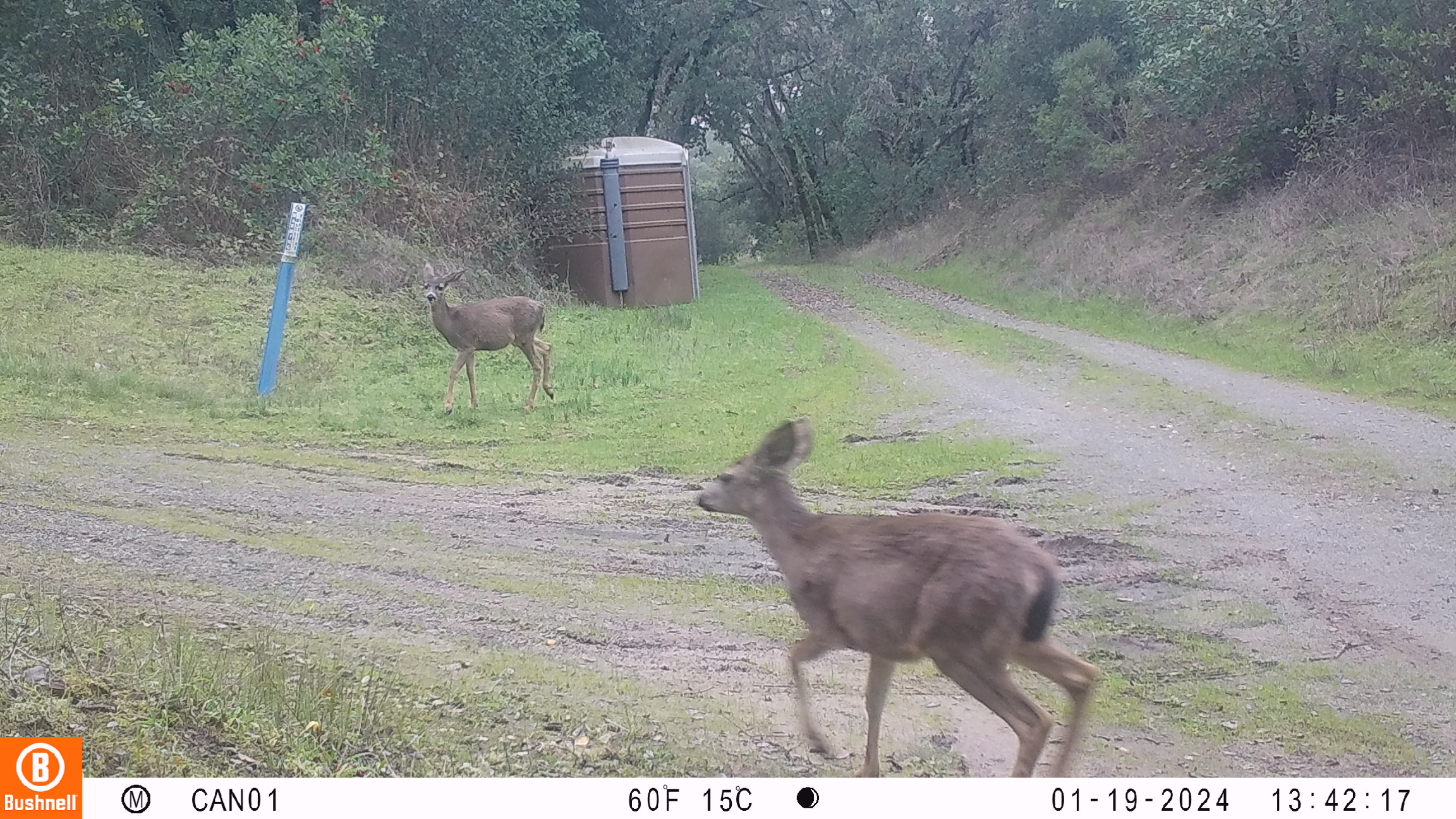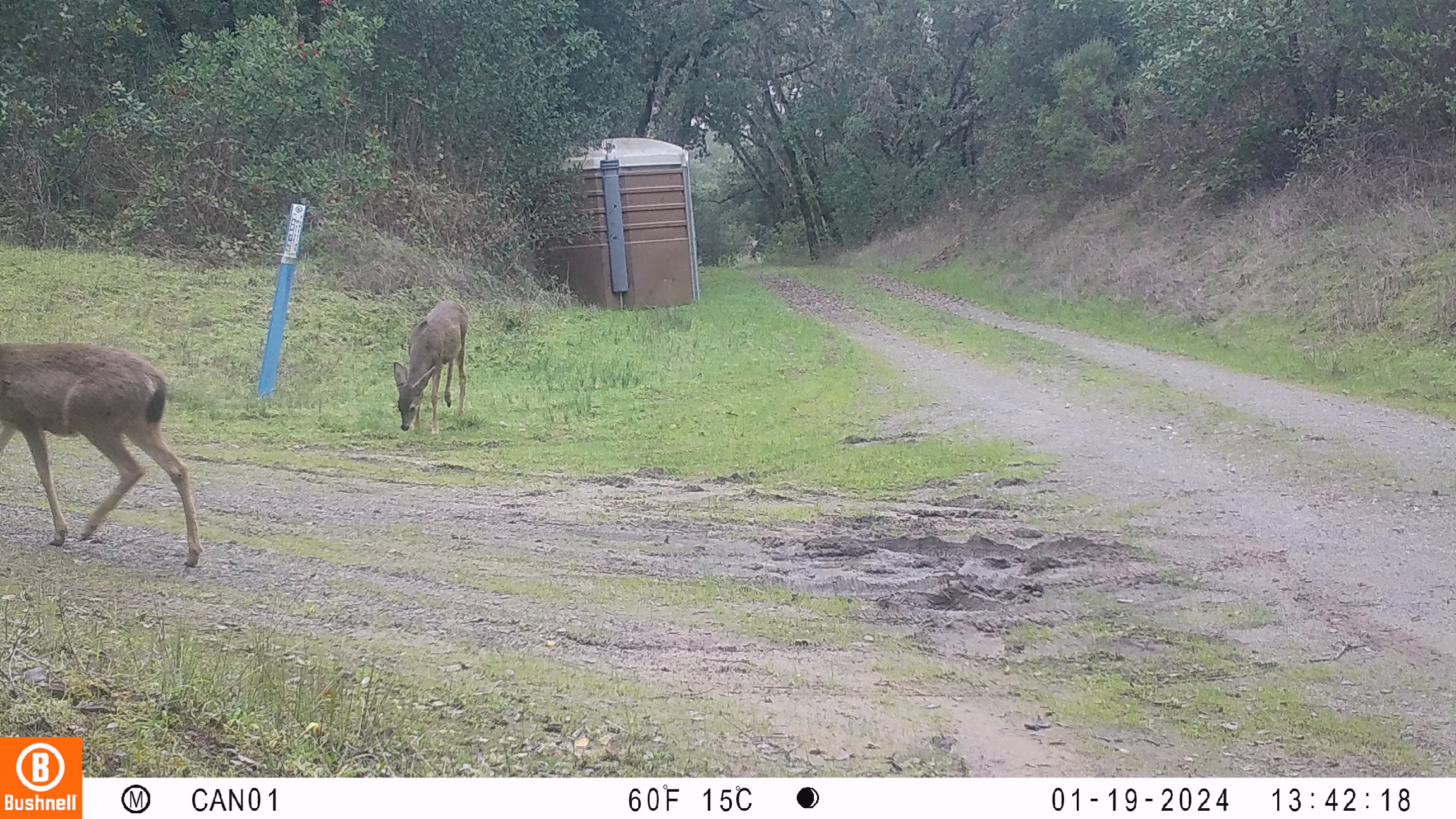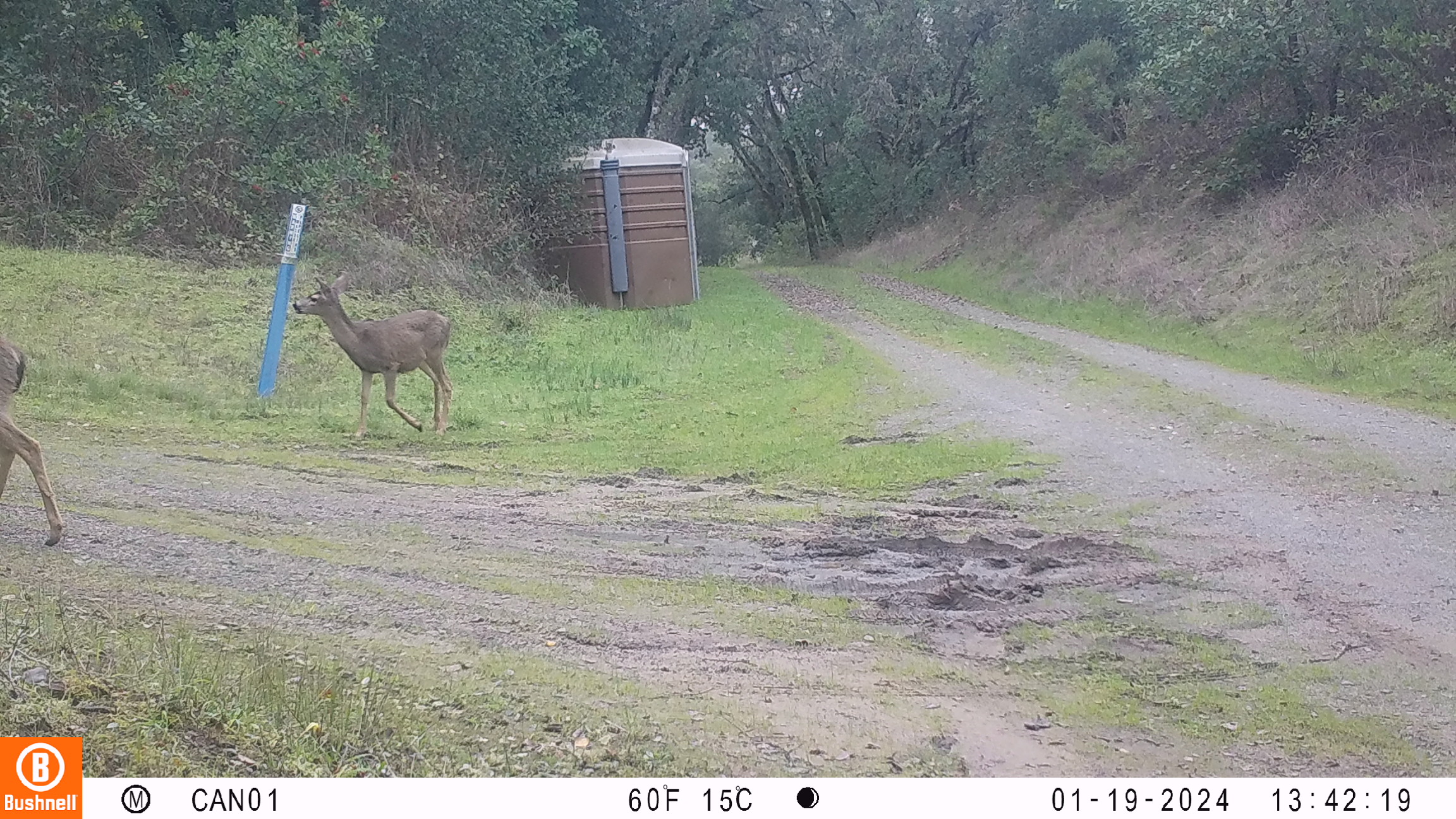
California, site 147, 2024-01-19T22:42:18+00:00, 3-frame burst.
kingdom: Animalia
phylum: Chordata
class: Mammalia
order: Artiodactyla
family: Cervidae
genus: Odocoileus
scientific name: Odocoileus hemionus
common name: mule deer